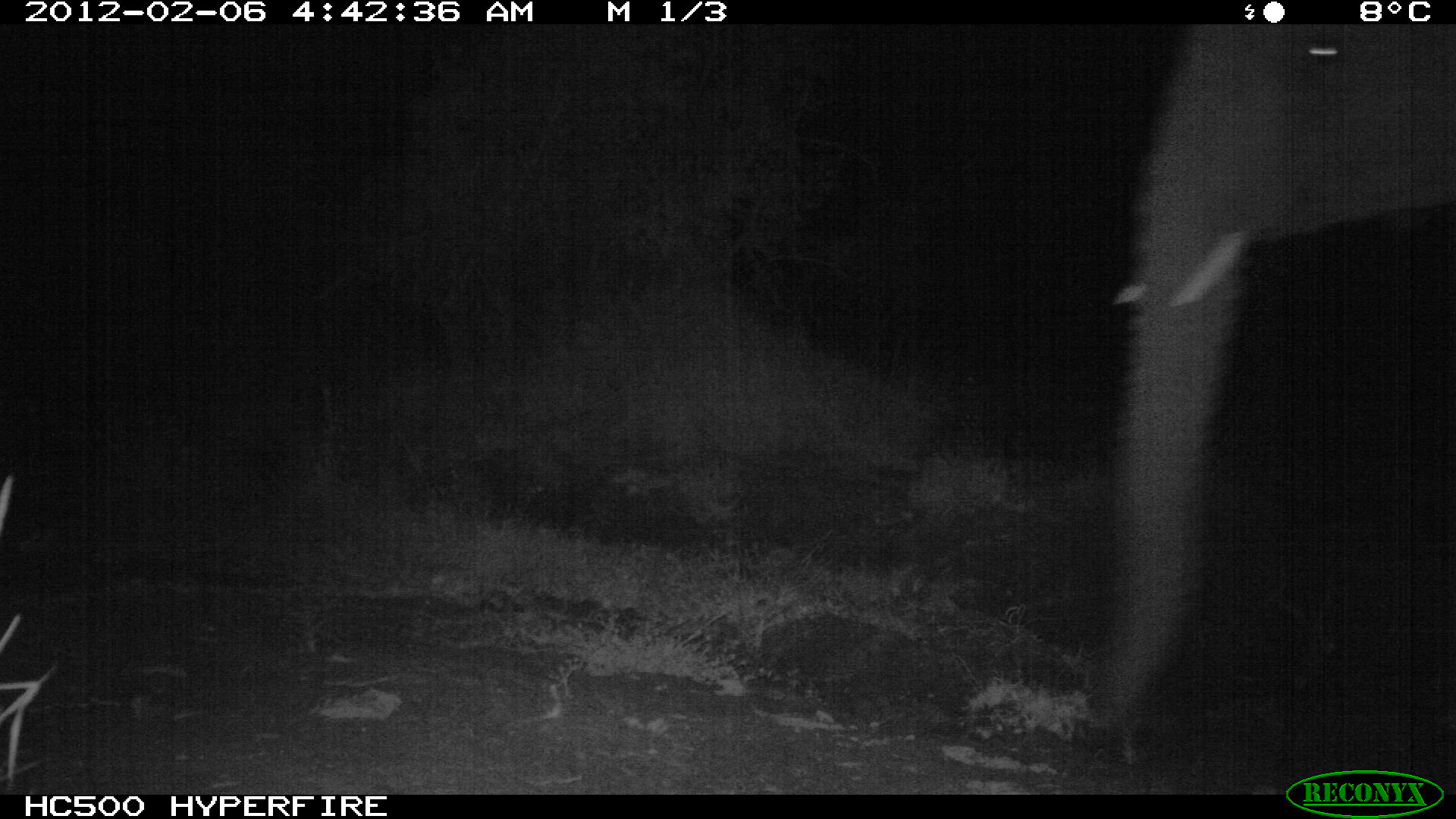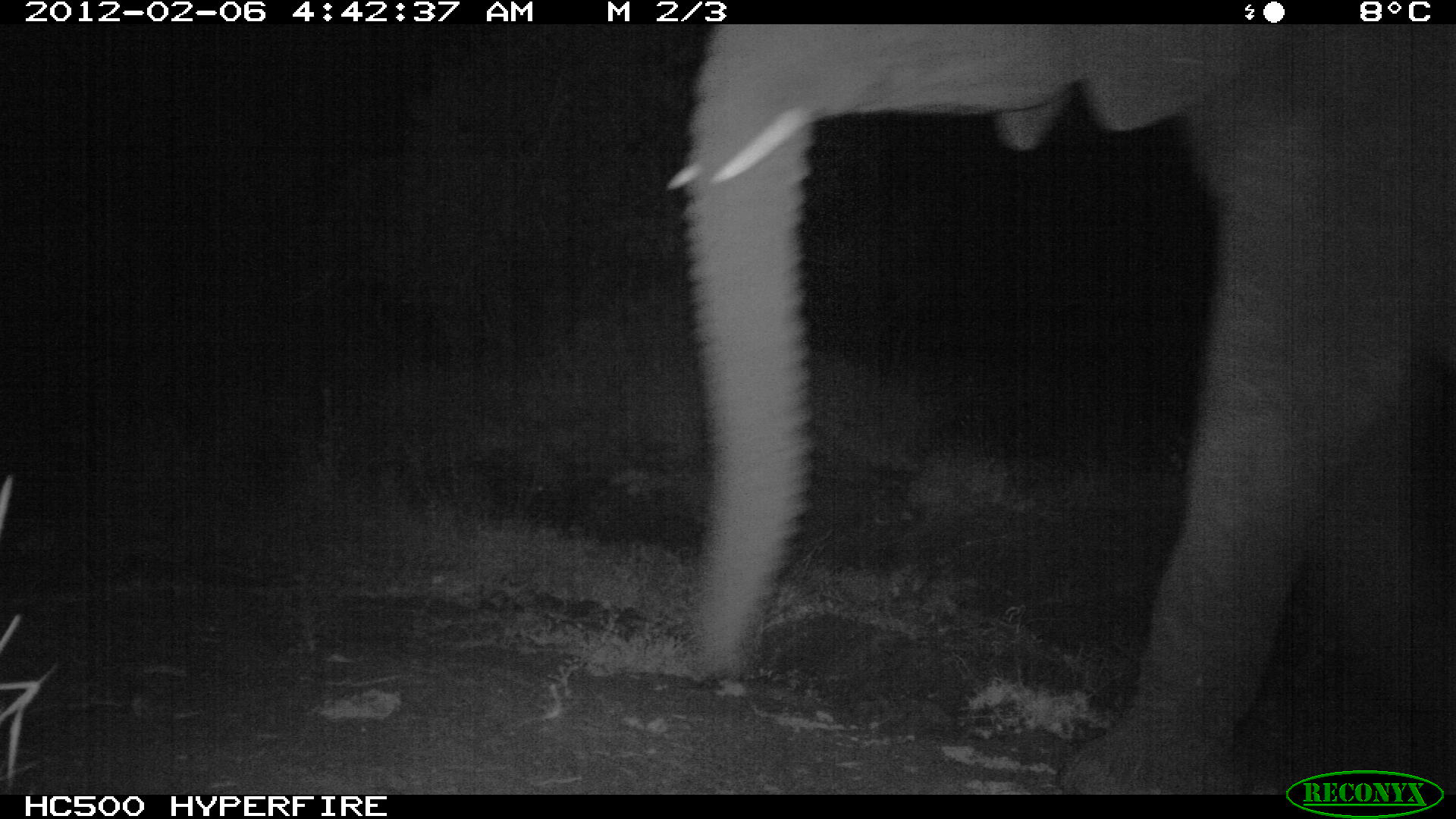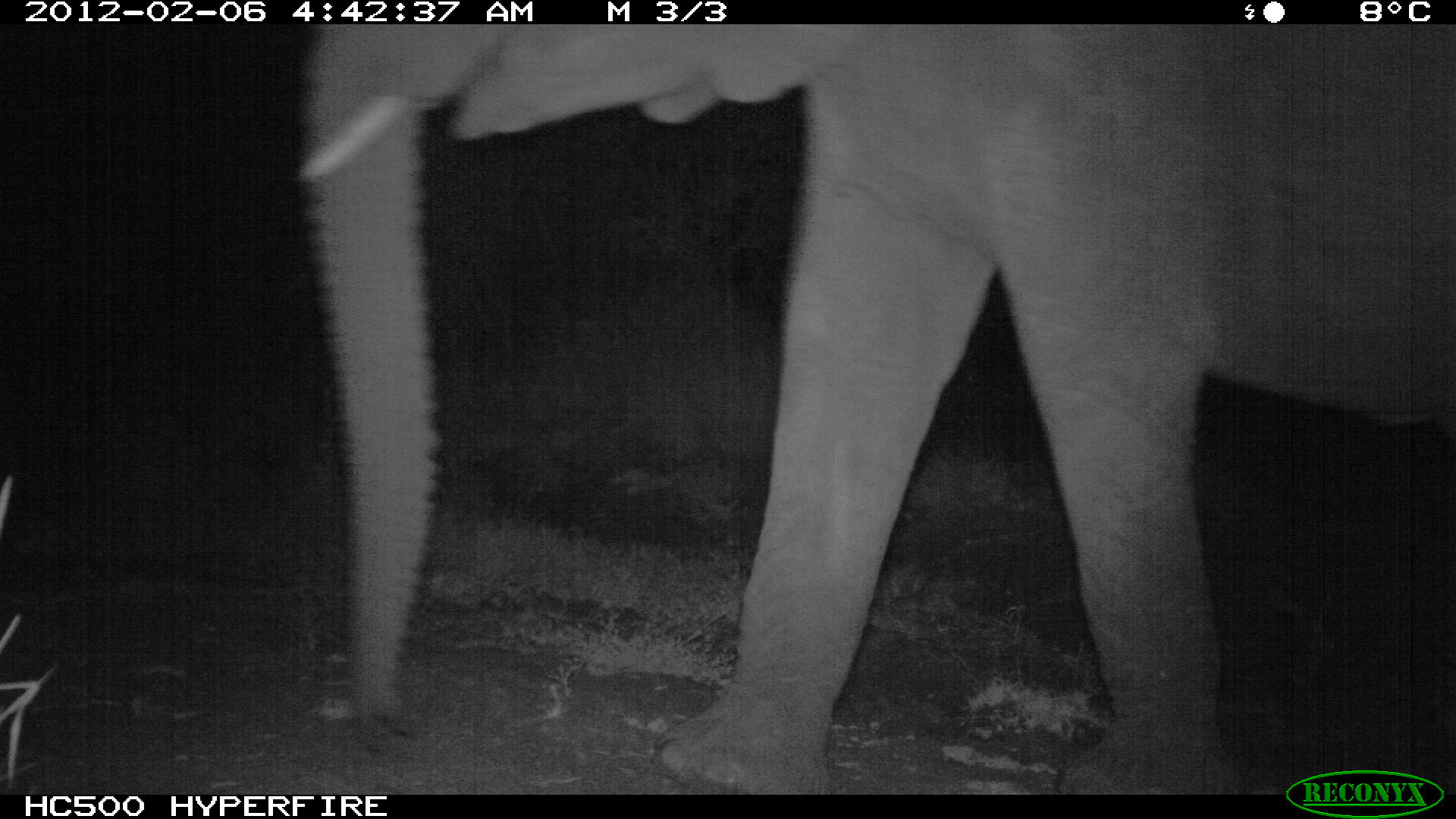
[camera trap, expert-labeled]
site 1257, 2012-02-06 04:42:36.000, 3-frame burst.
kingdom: Animalia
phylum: Chordata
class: Mammalia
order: Proboscidea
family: Elephantidae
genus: Loxodonta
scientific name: Loxodonta africana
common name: african bush elephant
Loxodonta africana (african bush elephant), count 2.